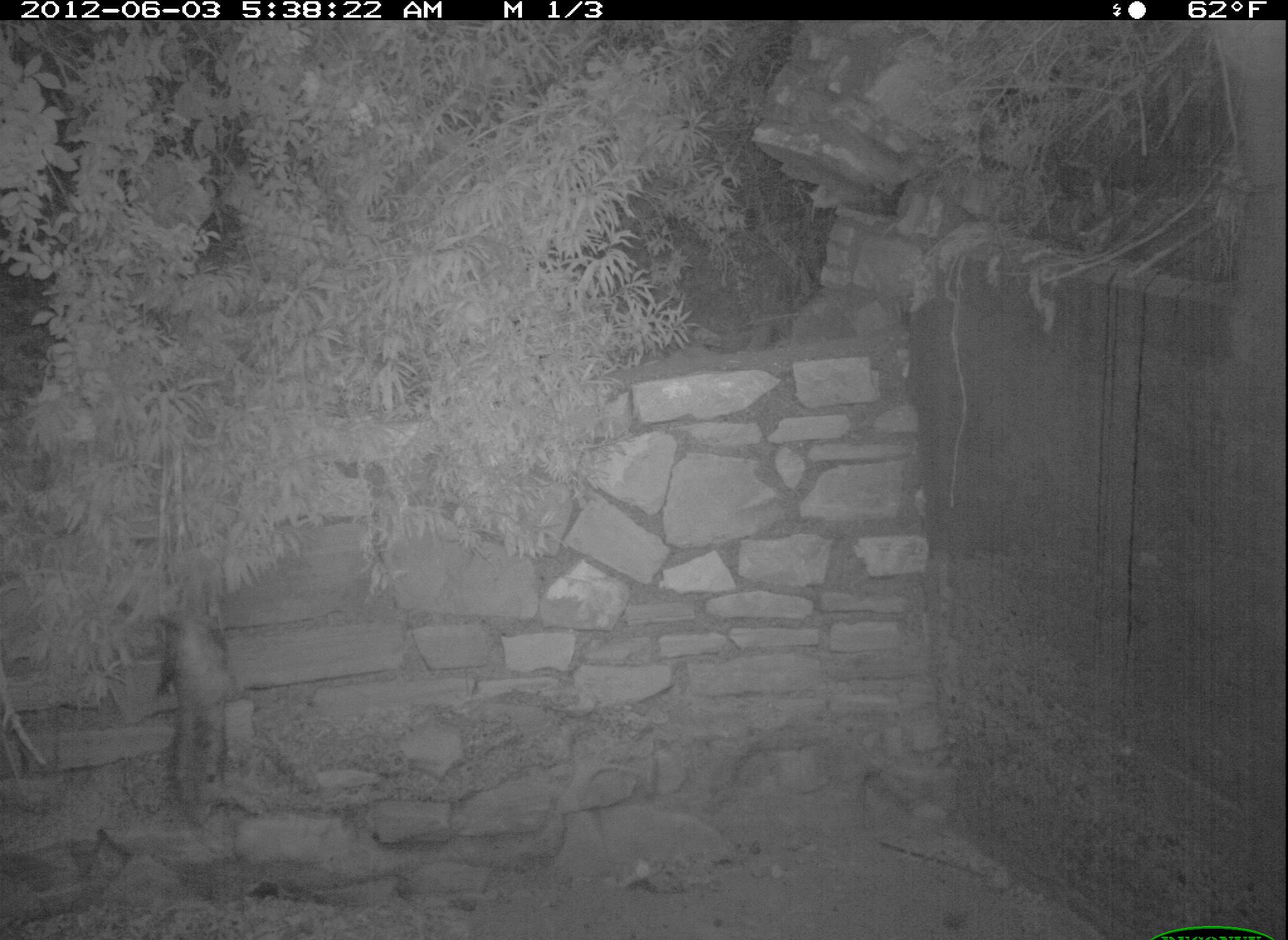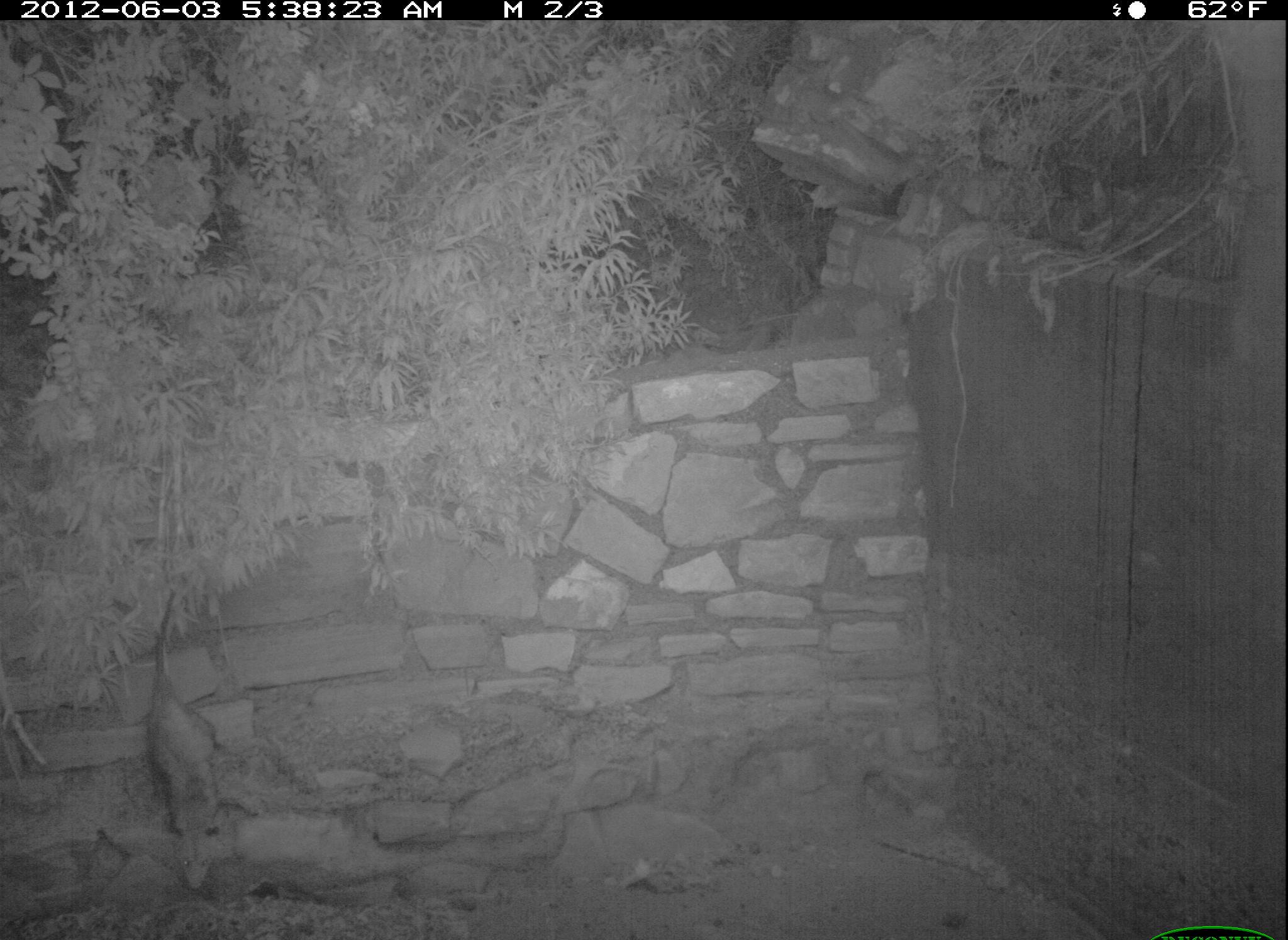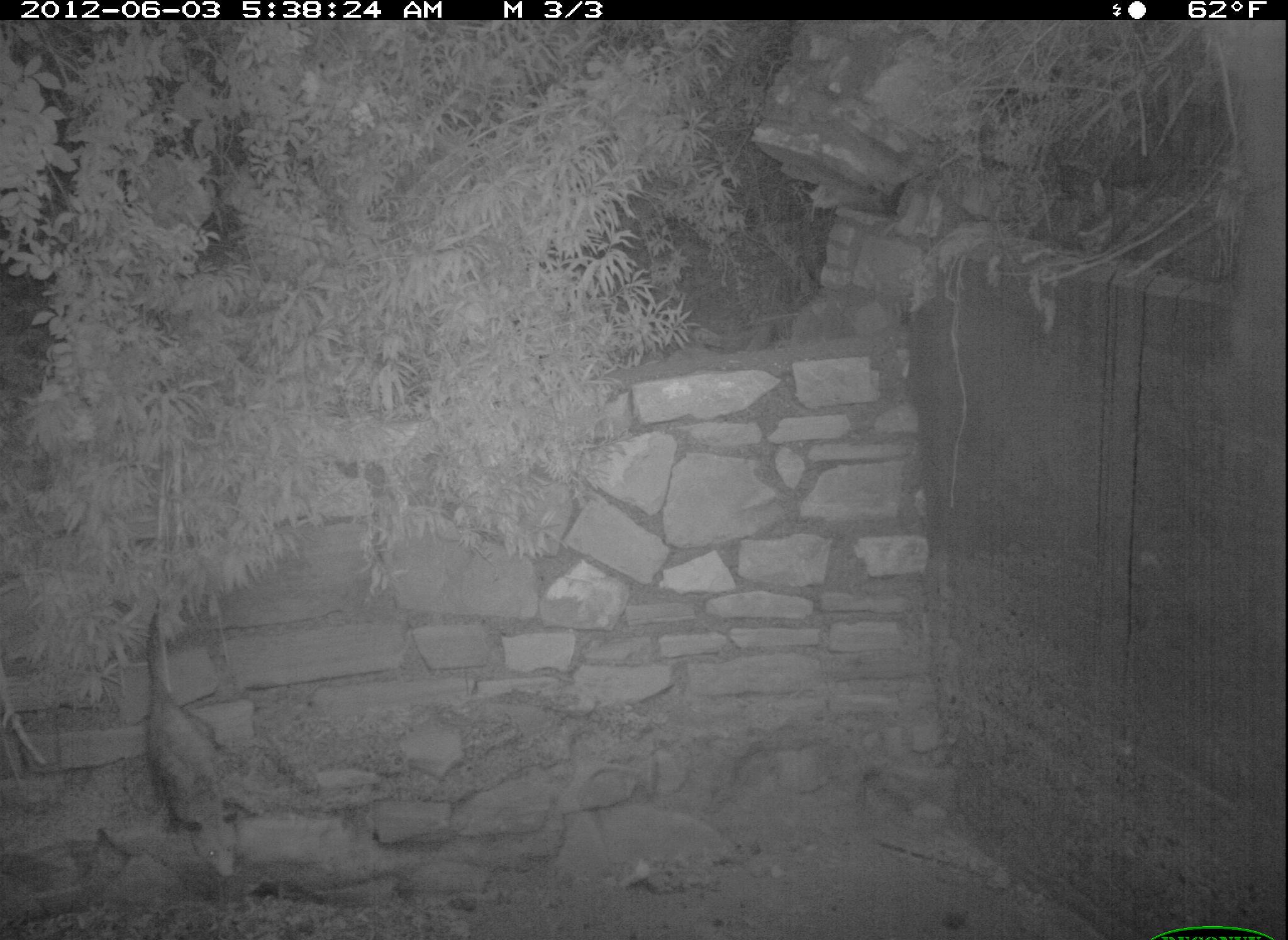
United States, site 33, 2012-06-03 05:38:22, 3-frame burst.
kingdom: Animalia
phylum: Chordata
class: Mammalia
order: Didelphimorphia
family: Didelphidae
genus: Didelphis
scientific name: Didelphis virginiana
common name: virginia opossum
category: opossum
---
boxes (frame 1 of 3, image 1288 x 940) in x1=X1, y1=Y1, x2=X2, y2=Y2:
opossum: x1=140, y1=581, x2=250, y2=817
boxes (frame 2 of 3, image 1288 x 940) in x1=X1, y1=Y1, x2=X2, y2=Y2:
opossum: x1=126, y1=577, x2=251, y2=862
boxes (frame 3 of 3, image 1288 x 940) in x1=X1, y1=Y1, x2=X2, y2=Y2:
opossum: x1=126, y1=598, x2=269, y2=879